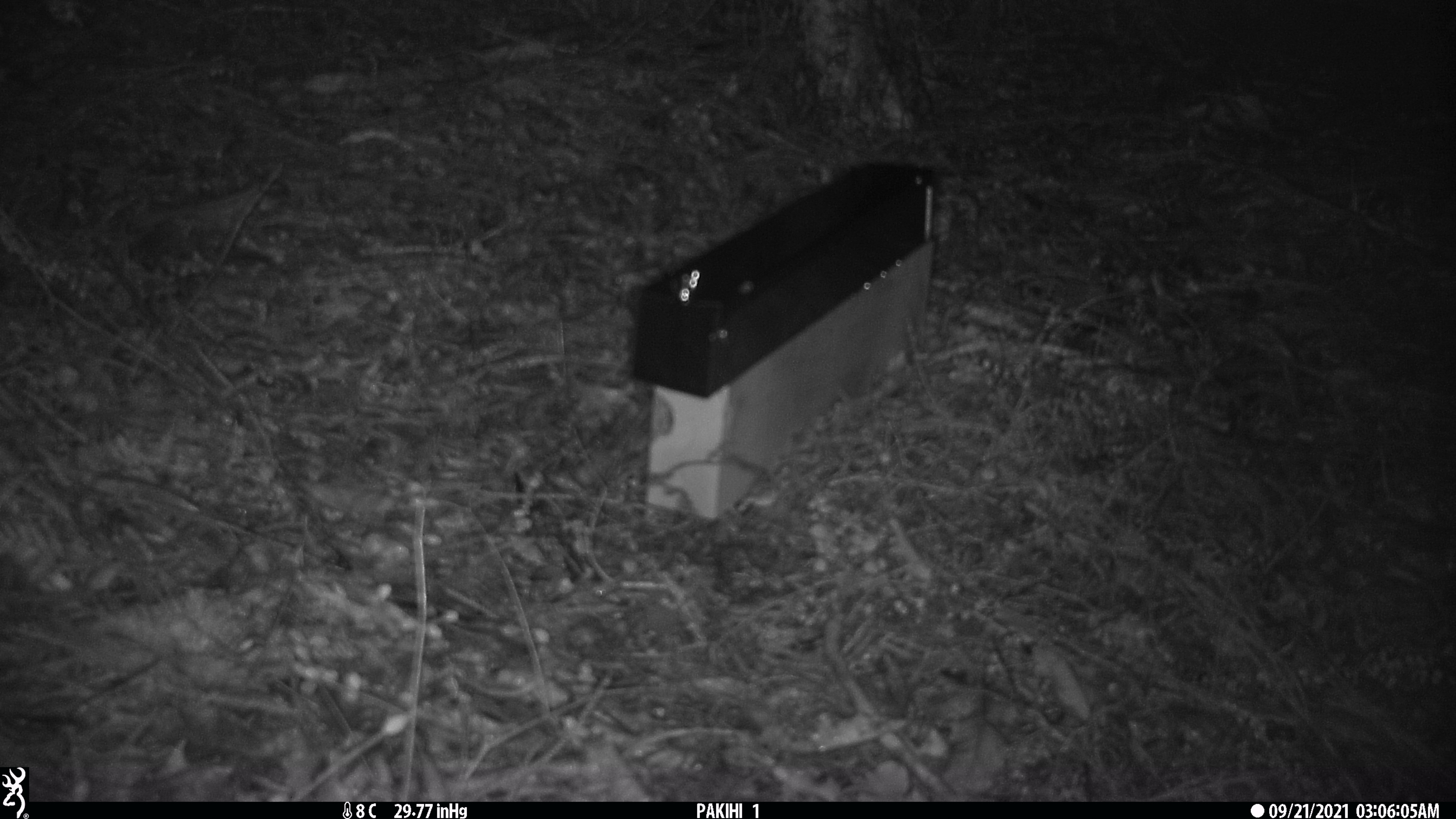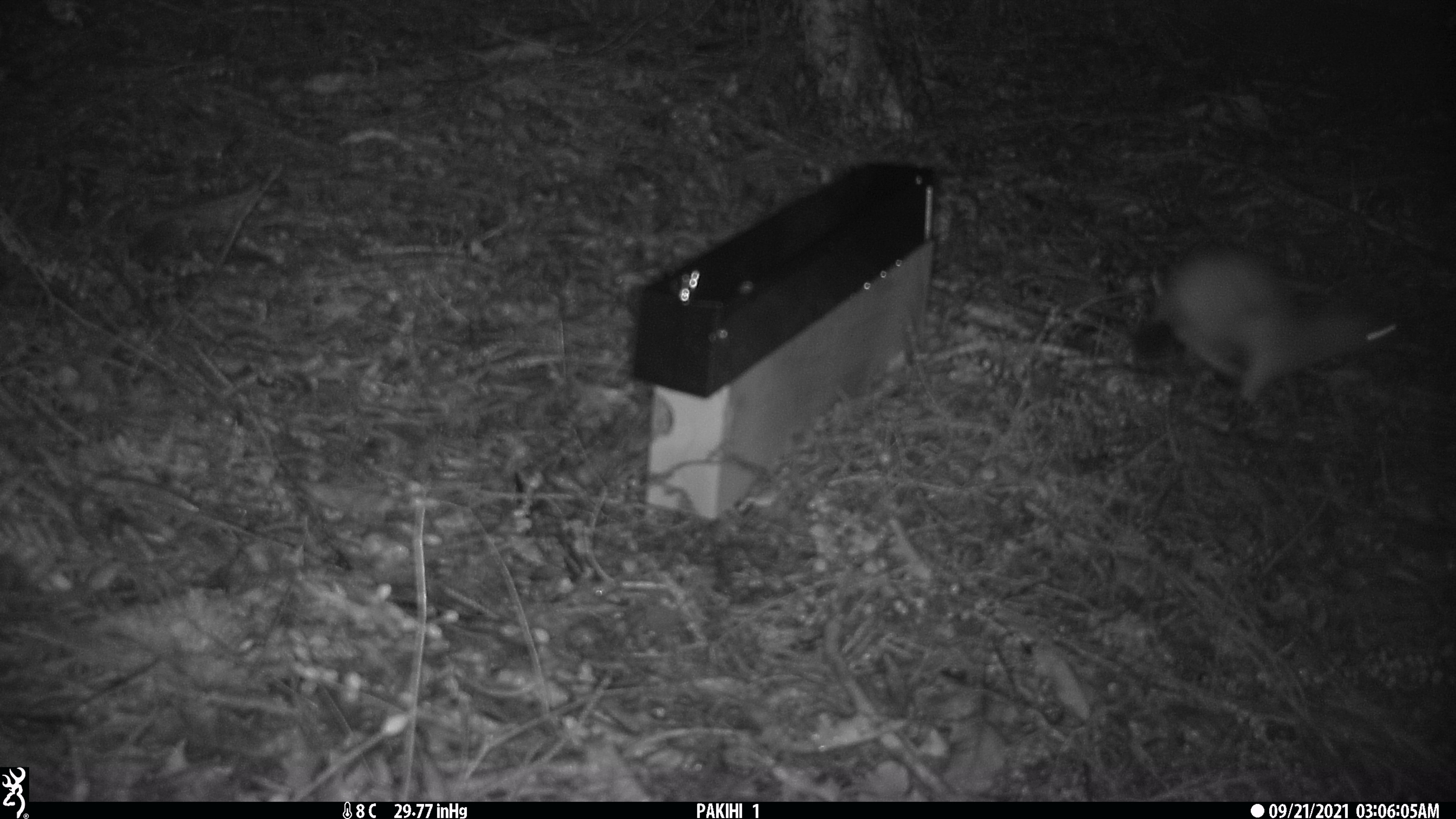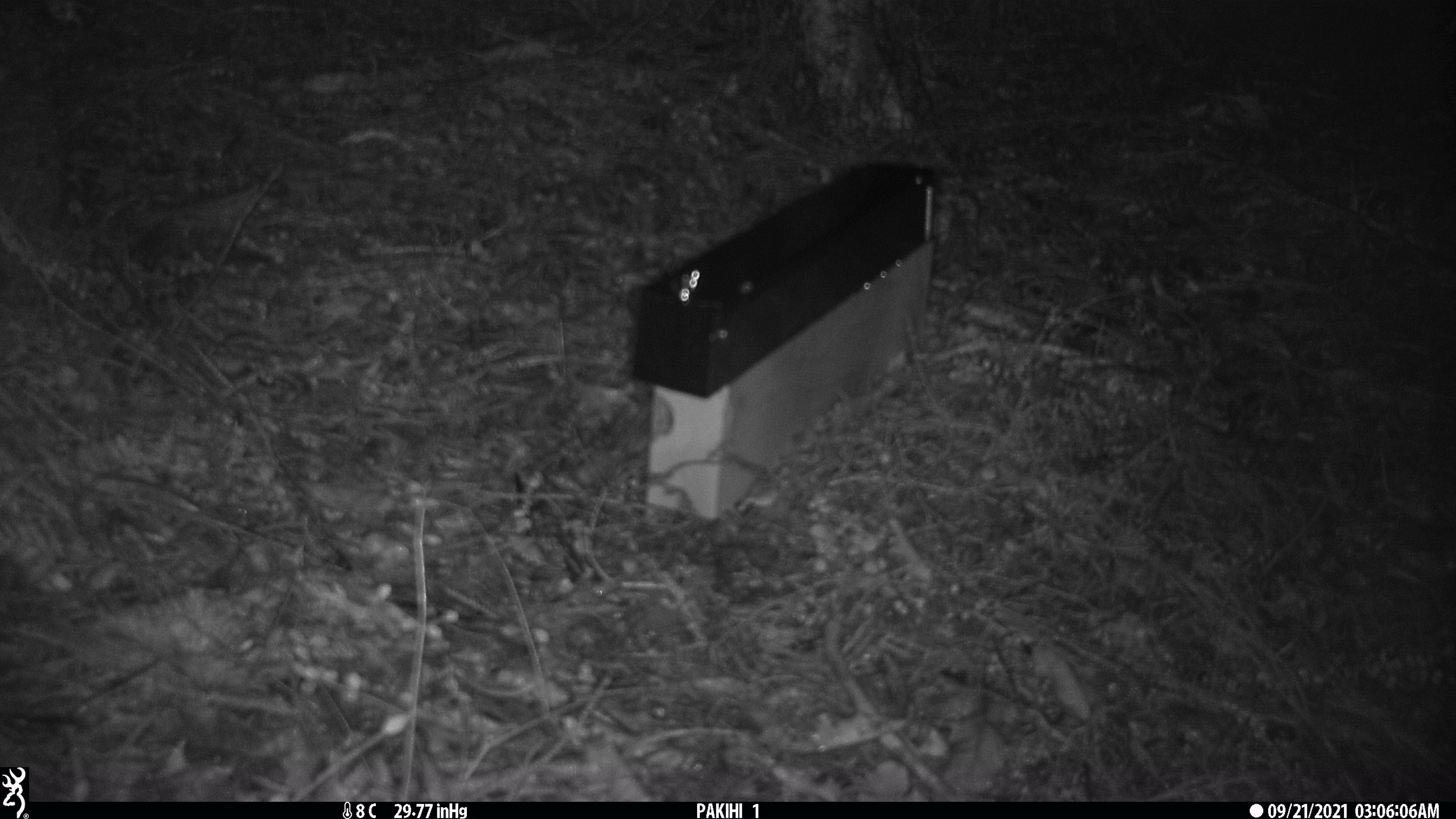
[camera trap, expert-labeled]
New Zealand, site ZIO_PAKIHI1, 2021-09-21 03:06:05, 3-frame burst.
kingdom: Animalia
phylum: Chordata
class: Mammalia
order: Carnivora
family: Mustelidae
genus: Mustela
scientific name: Mustela erminea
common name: stoat